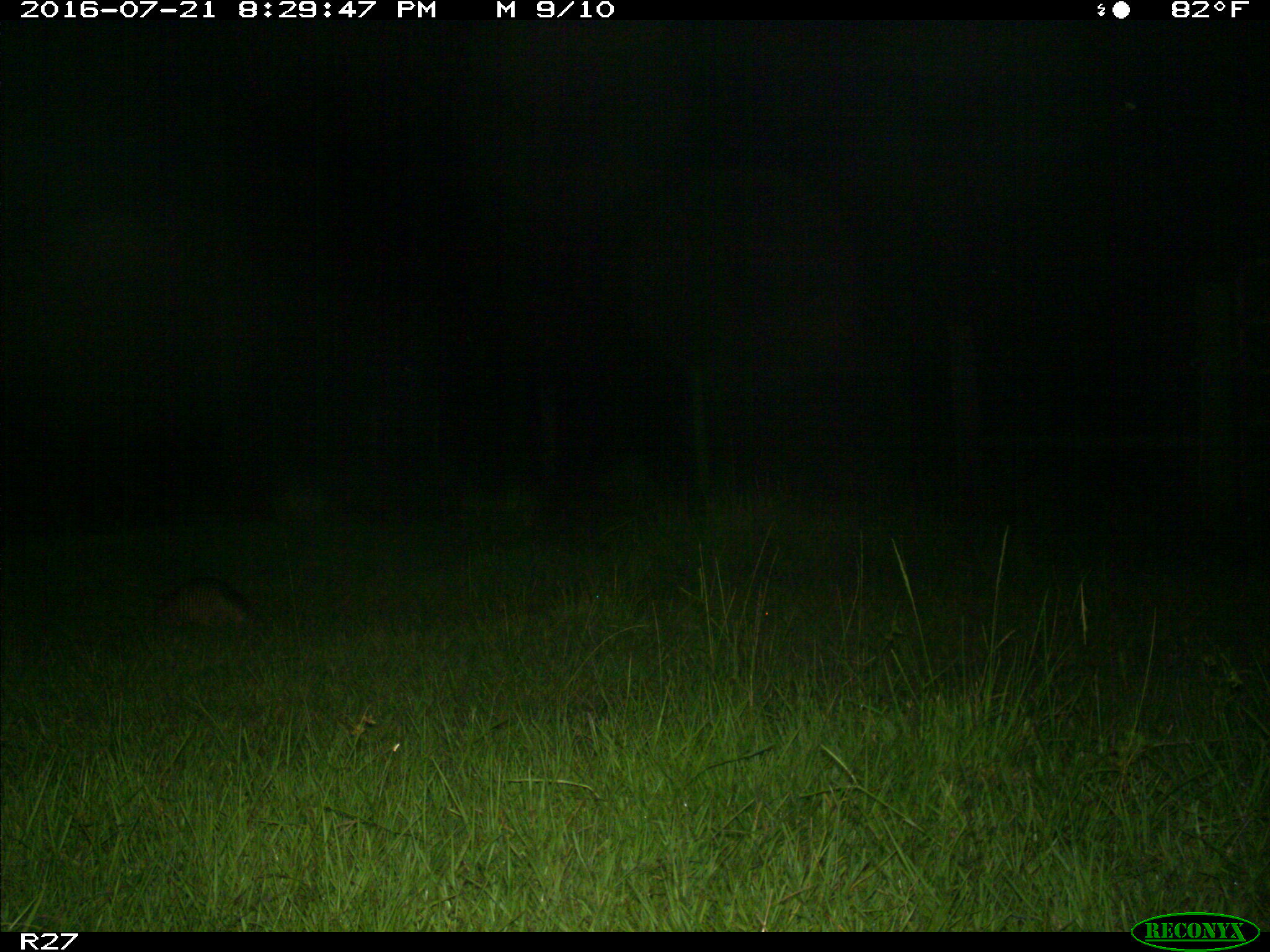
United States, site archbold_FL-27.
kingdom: Animalia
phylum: Chordata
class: Mammalia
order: Cingulata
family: Dasypodidae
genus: Dasypus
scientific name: Dasypus novemcinctus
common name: nine-banded armadillo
Dasypus novemcinctus (nine-banded armadillo).